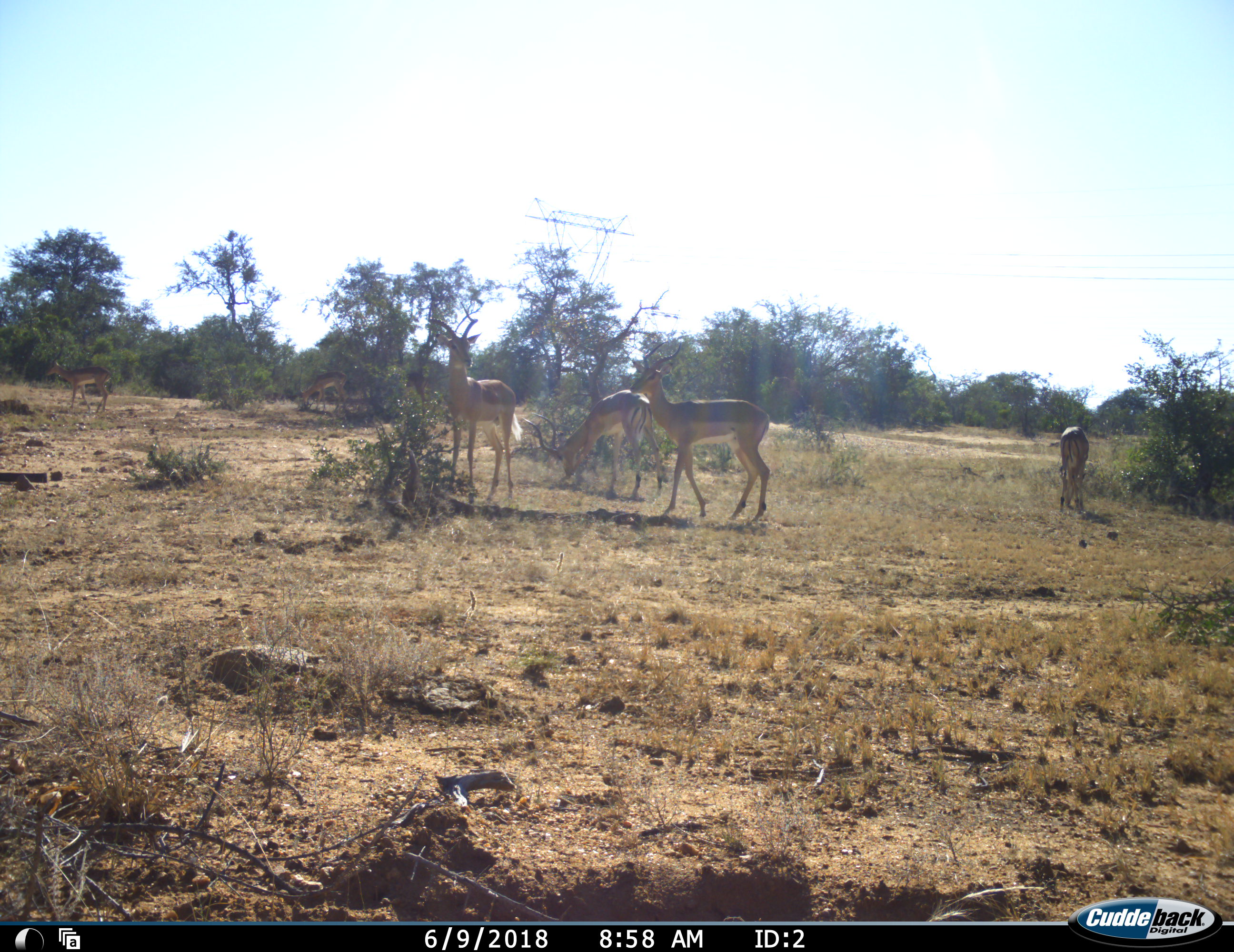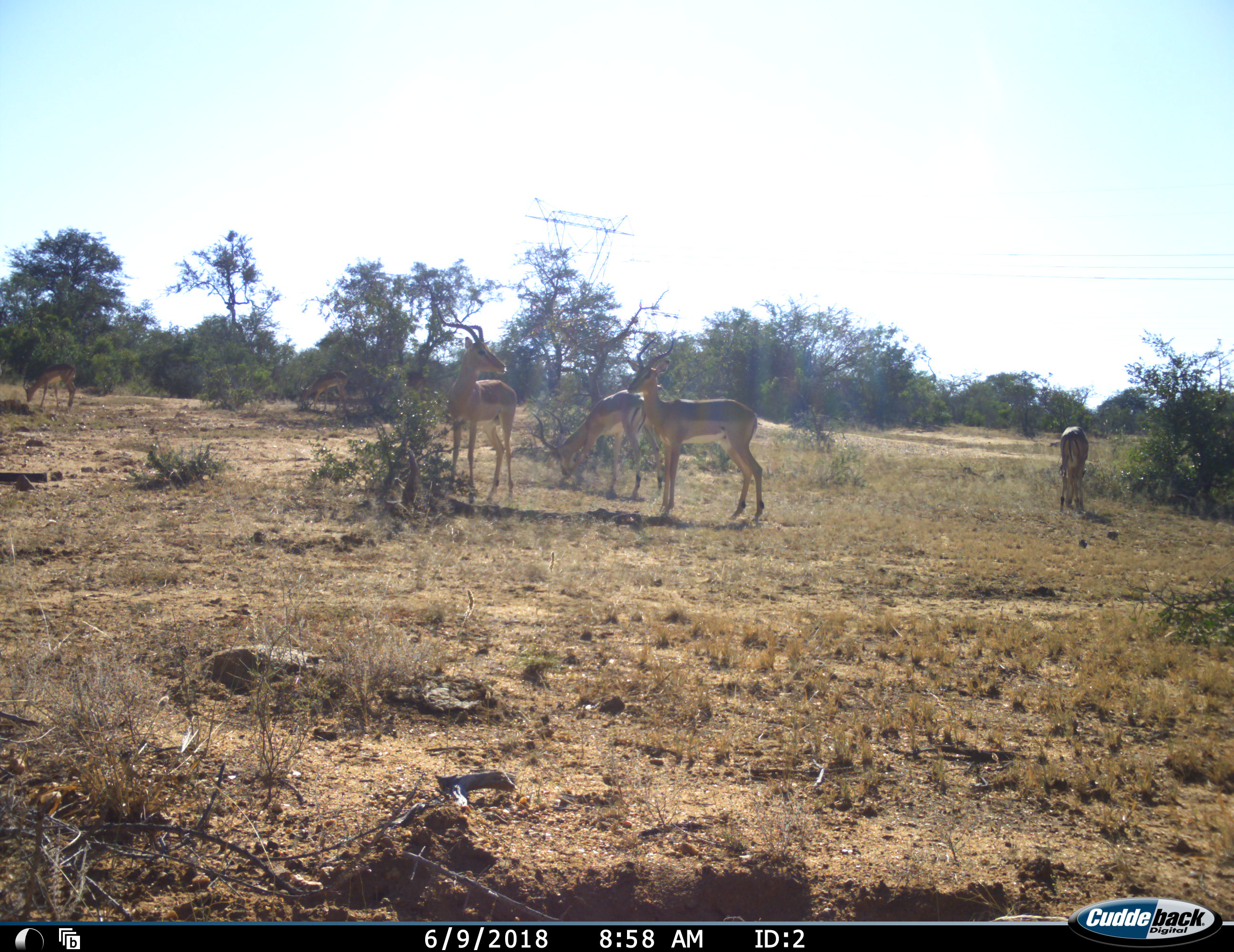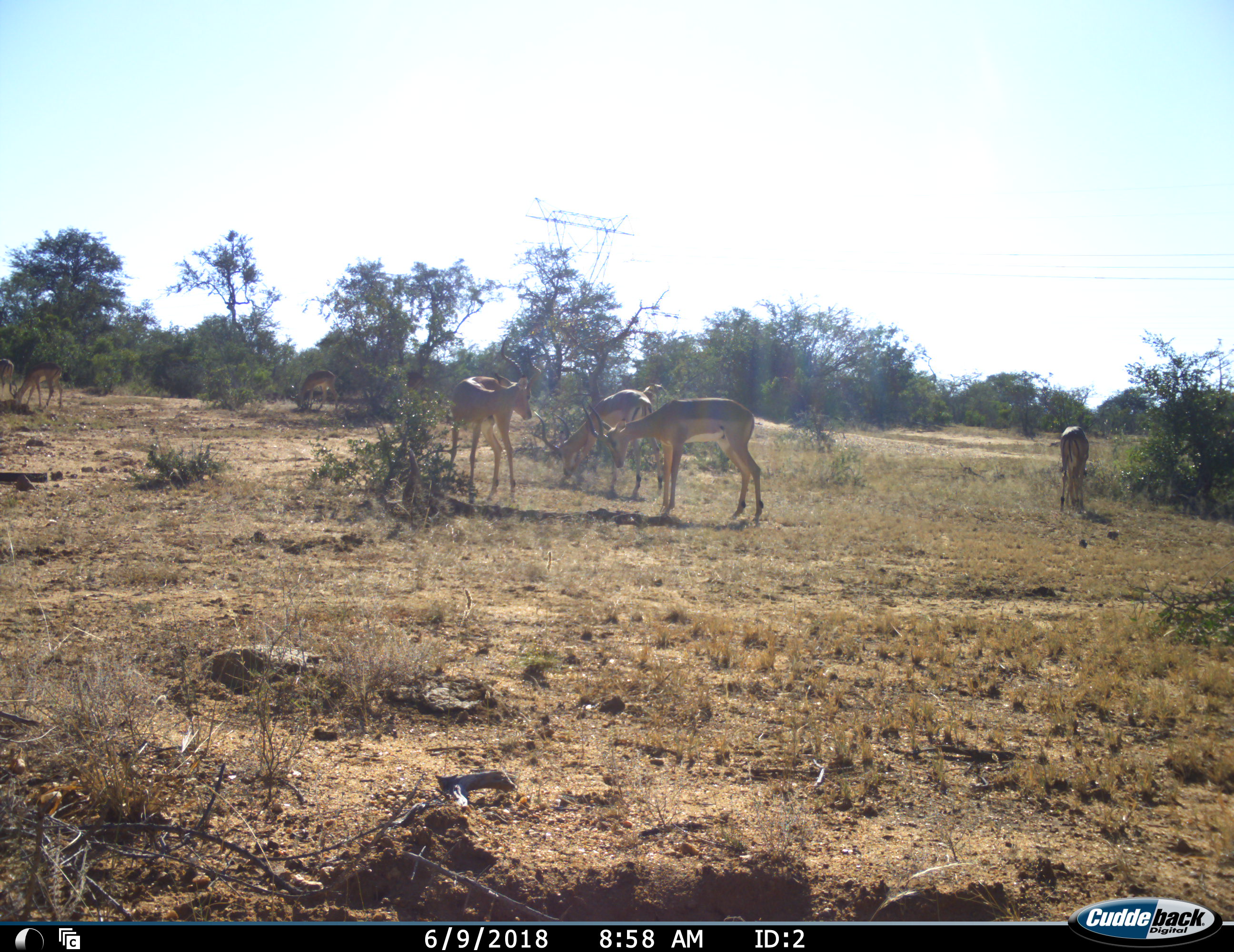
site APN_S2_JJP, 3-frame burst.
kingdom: Animalia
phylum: Chordata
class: Mammalia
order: Artiodactyla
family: Bovidae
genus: Aepyceros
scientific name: Aepyceros melampus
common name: impala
Impala (Aepyceros melampus), count 6. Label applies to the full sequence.